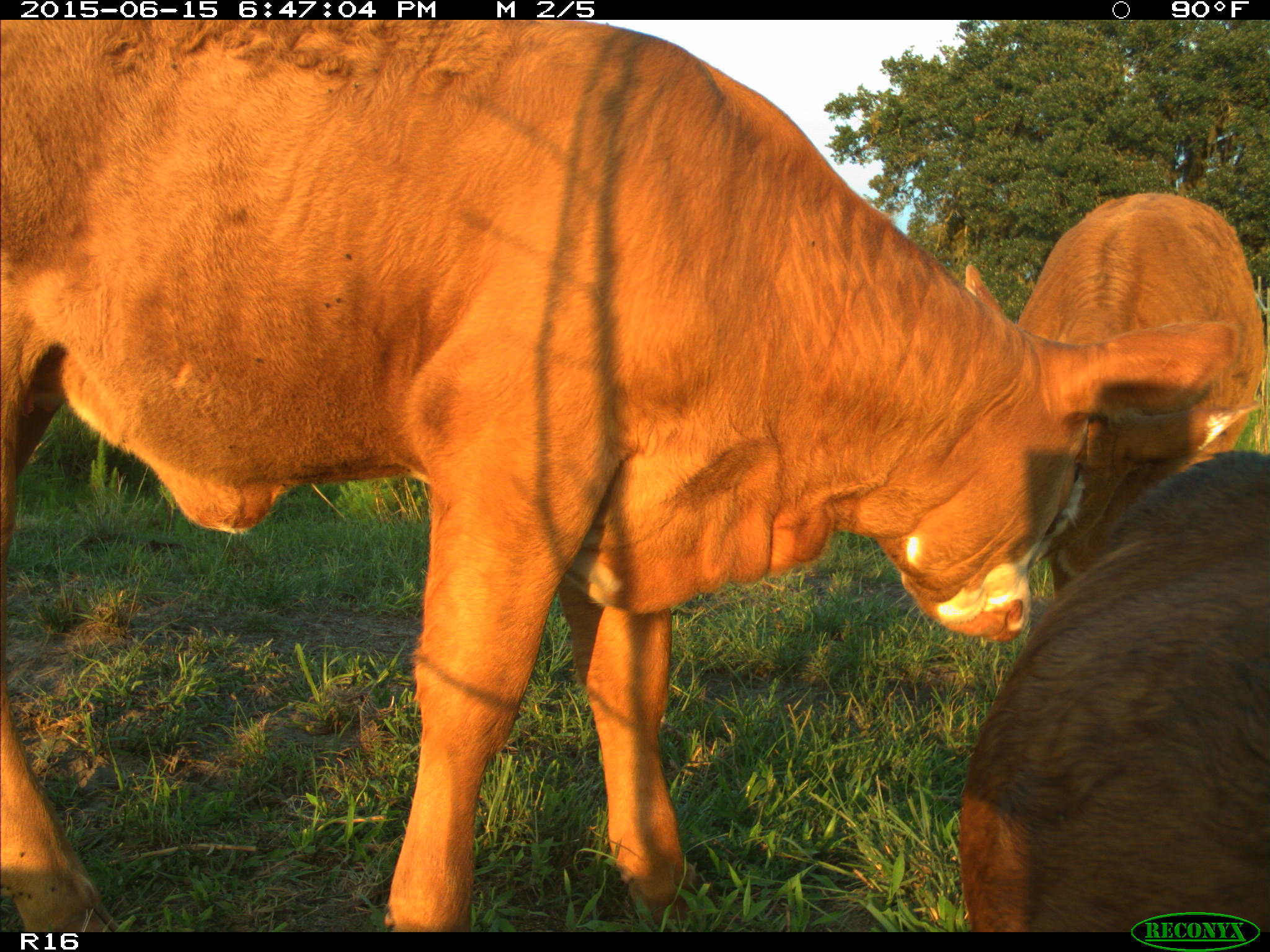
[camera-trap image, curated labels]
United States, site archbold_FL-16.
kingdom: Animalia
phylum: Chordata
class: Mammalia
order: Artiodactyla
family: Bovidae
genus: Bos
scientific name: Bos taurus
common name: domestic cow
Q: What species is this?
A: Bos taurus (domestic cow).